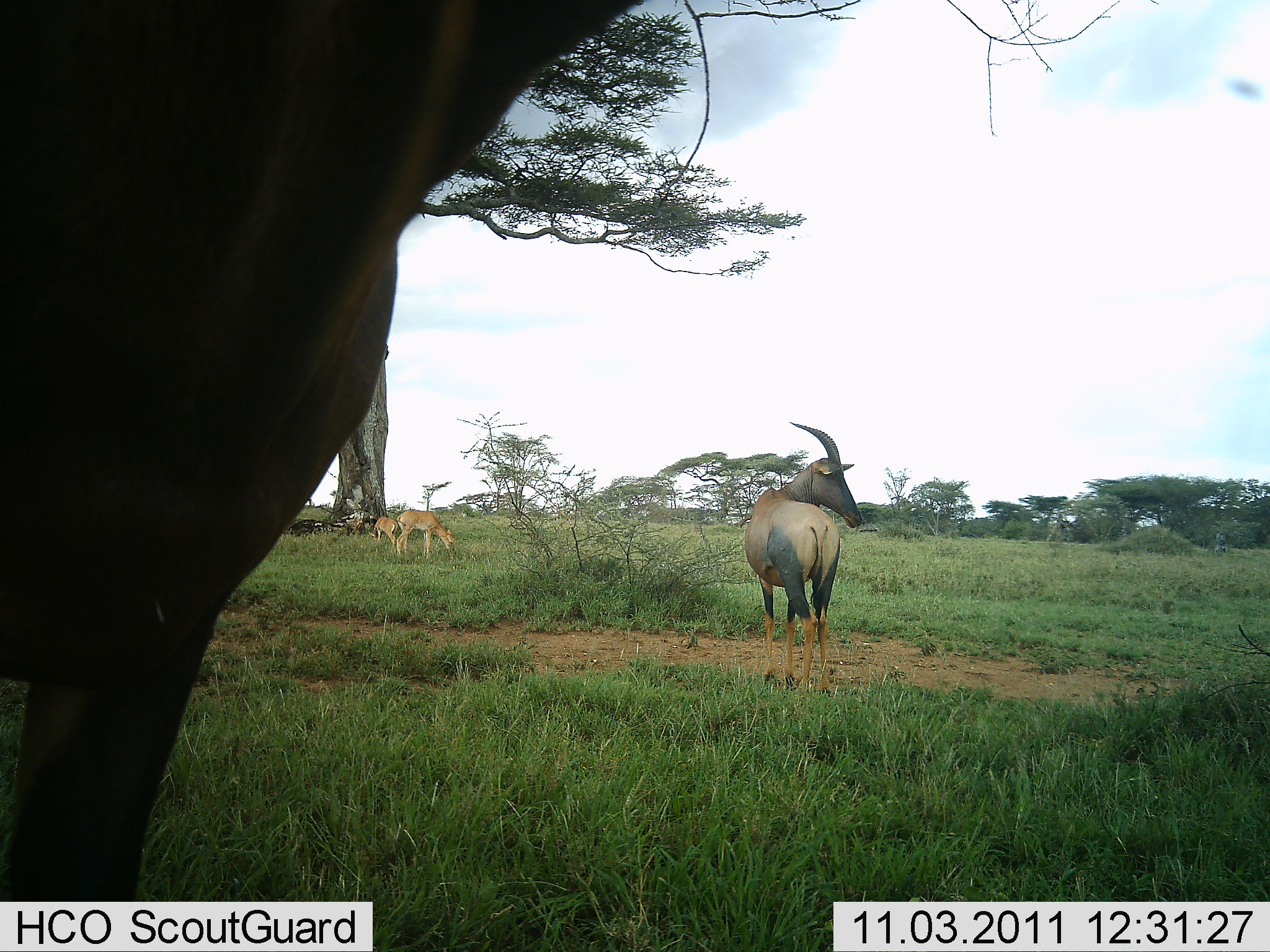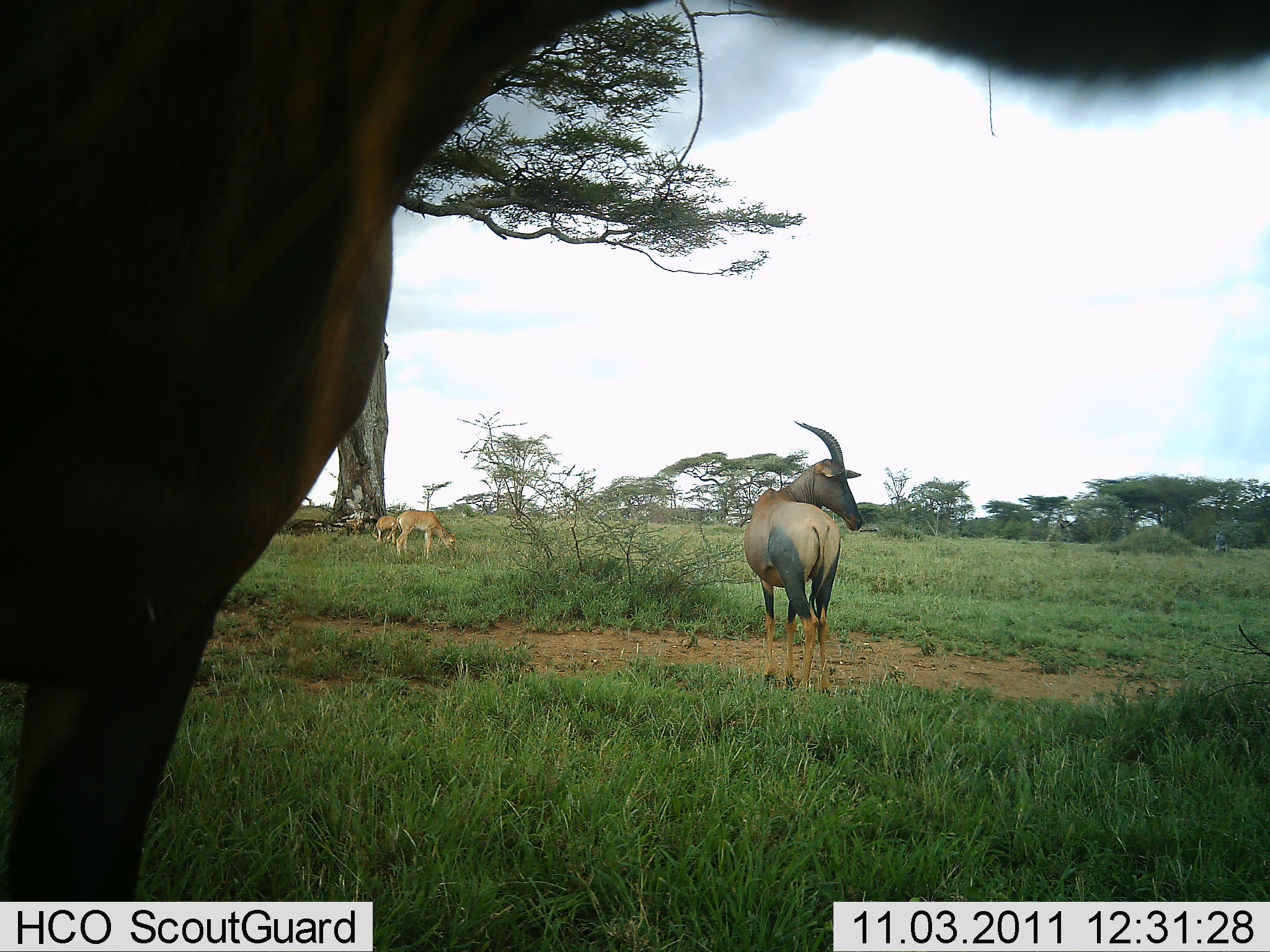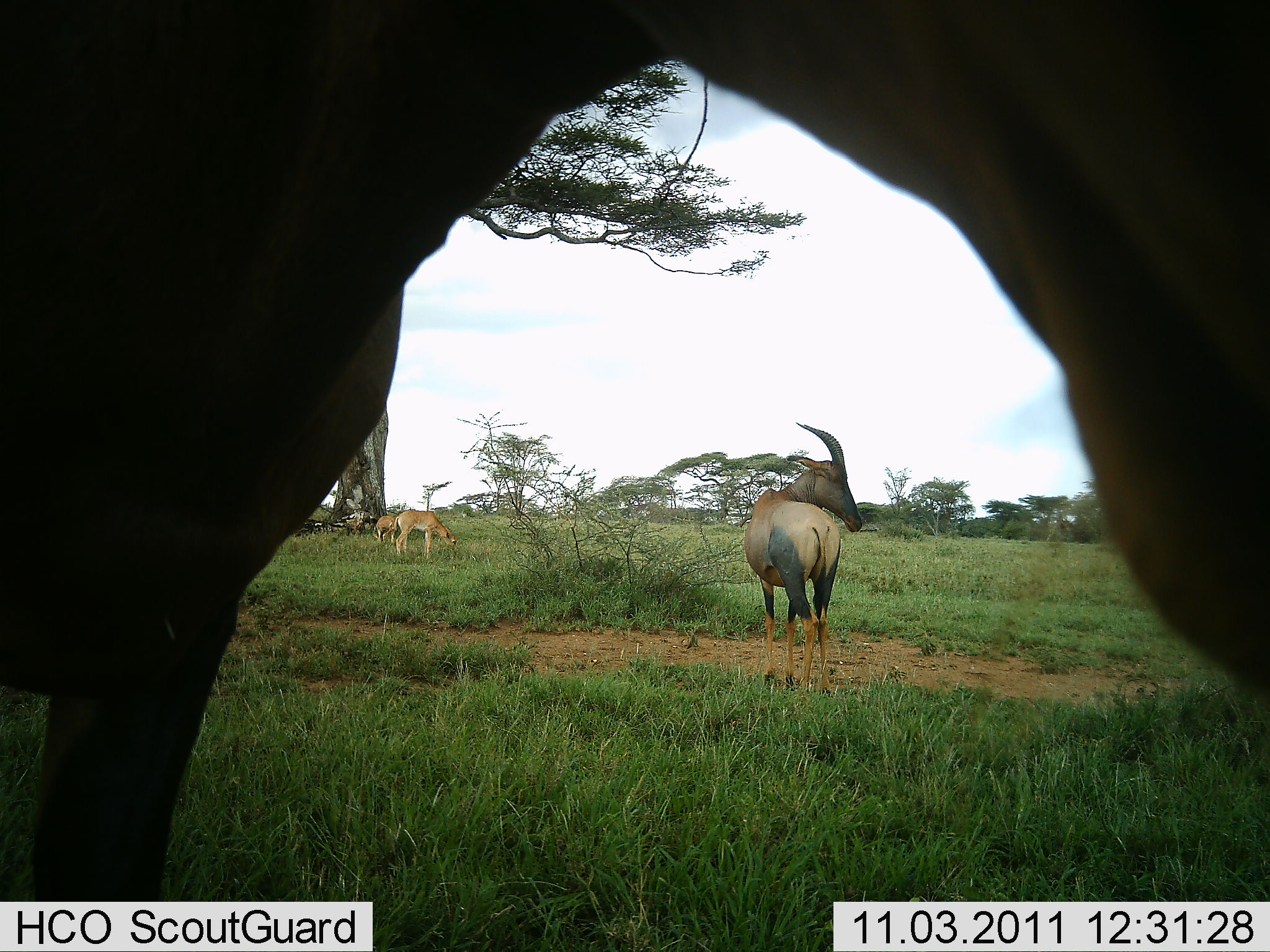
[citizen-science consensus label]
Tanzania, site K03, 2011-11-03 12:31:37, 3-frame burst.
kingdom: Animalia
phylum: Chordata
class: Mammalia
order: Artiodactyla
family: Bovidae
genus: Nanger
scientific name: Nanger granti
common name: grant's gazelle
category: gazellegrants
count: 2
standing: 43%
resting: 0%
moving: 0%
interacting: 0%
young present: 0%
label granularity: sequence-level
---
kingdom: Animalia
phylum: Chordata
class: Mammalia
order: Artiodactyla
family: Bovidae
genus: Damaliscus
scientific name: Damaliscus lunatus jimela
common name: topi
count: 2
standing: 95%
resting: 0%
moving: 0%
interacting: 0%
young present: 19%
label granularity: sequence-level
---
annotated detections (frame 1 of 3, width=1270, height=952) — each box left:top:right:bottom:
animal: 0:0:646:902; 744:421:866:688; 394:509:457:560; 326:509:382:535; 370:516:399:549; 288:519:334:536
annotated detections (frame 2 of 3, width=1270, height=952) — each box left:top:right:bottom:
animal: 0:1:1269:952; 742:420:865:693; 396:510:458:560; 333:510:377:532; 369:515:401:545; 287:518:335:534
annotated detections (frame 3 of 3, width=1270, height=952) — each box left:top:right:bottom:
animal: 1:1:1270:952; 742:421:862:692; 393:510:459:559; 334:512:378:535; 373:515:397:545; 305:519:332:533